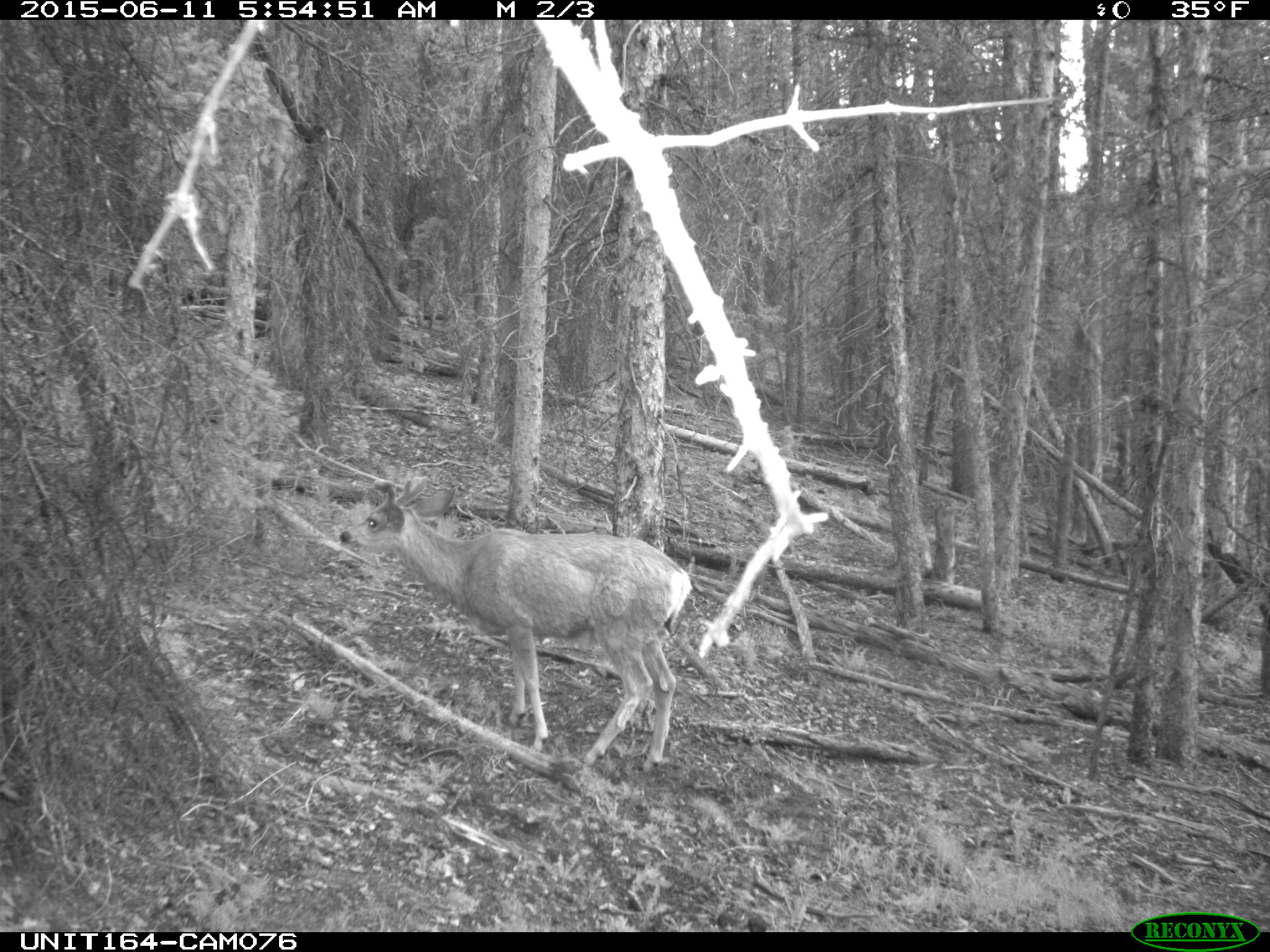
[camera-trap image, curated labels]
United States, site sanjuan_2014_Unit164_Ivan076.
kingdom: Animalia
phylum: Chordata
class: Mammalia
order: Artiodactyla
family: Cervidae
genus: Odocoileus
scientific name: Odocoileus hemionus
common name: mule deer